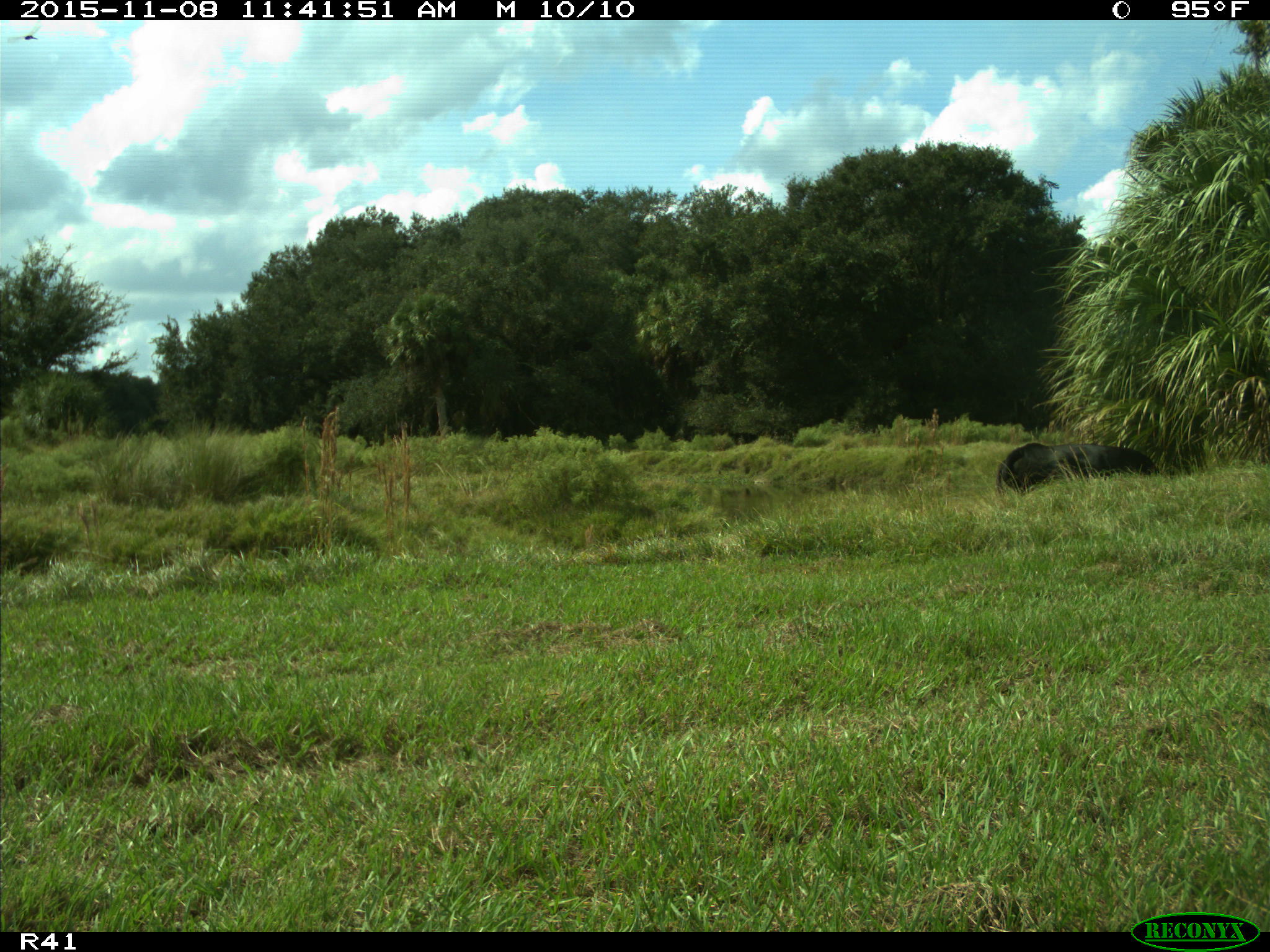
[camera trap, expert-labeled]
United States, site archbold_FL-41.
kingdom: Animalia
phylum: Chordata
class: Mammalia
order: Artiodactyla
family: Bovidae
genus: Bos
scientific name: Bos taurus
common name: domestic cow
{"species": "Bos taurus (domestic cow)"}